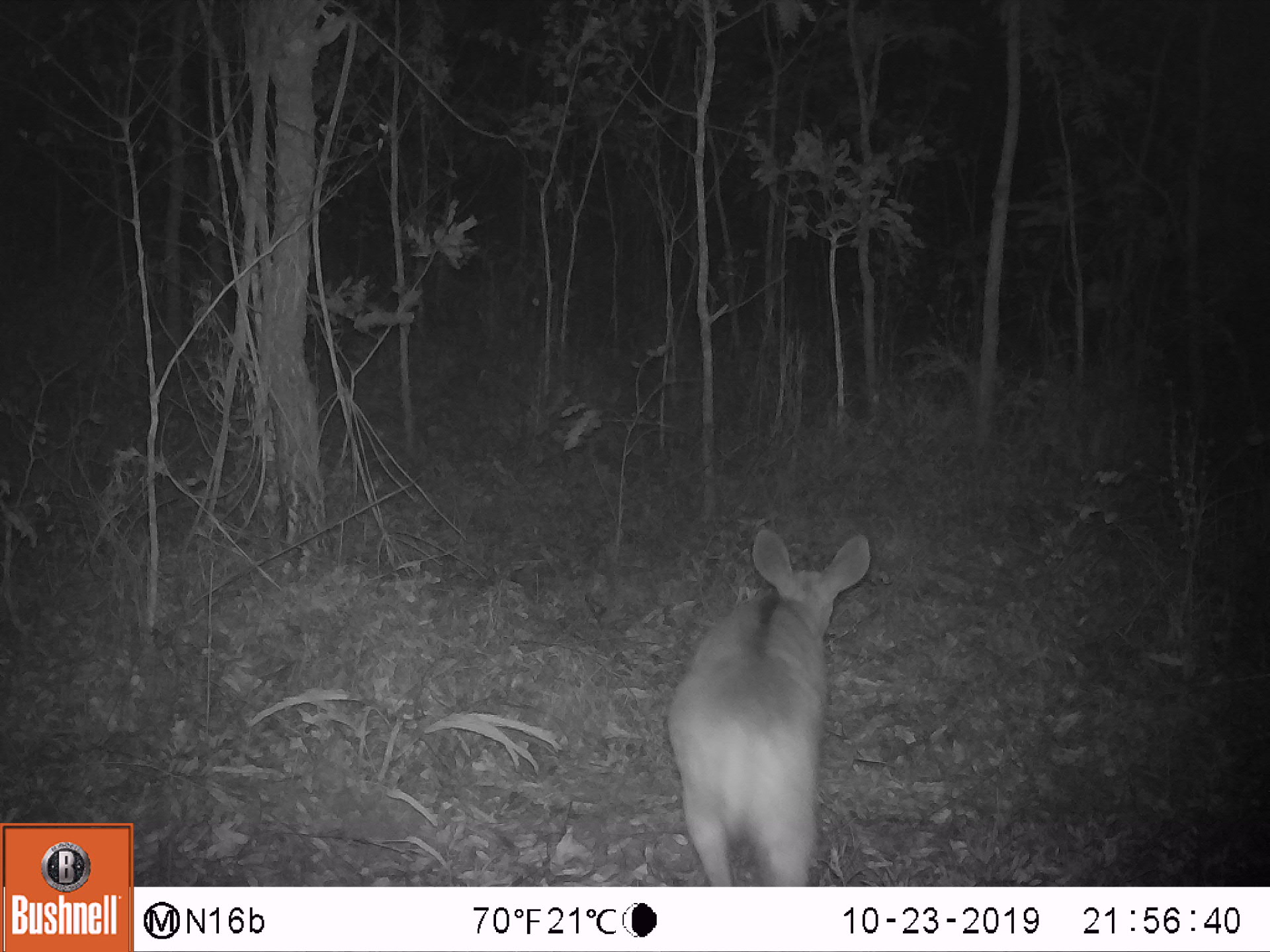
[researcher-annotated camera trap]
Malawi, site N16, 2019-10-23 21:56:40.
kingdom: Animalia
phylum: Chordata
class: Mammalia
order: Artiodactyla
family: Bovidae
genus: Tragelaphus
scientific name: Tragelaphus sylvaticus sylvaticus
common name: cape bushbuck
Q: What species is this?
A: Cape bushbuck (Tragelaphus sylvaticus sylvaticus).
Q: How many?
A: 1.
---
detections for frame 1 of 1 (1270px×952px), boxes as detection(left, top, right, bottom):
cape bushbuck: detection(661, 519, 882, 885)